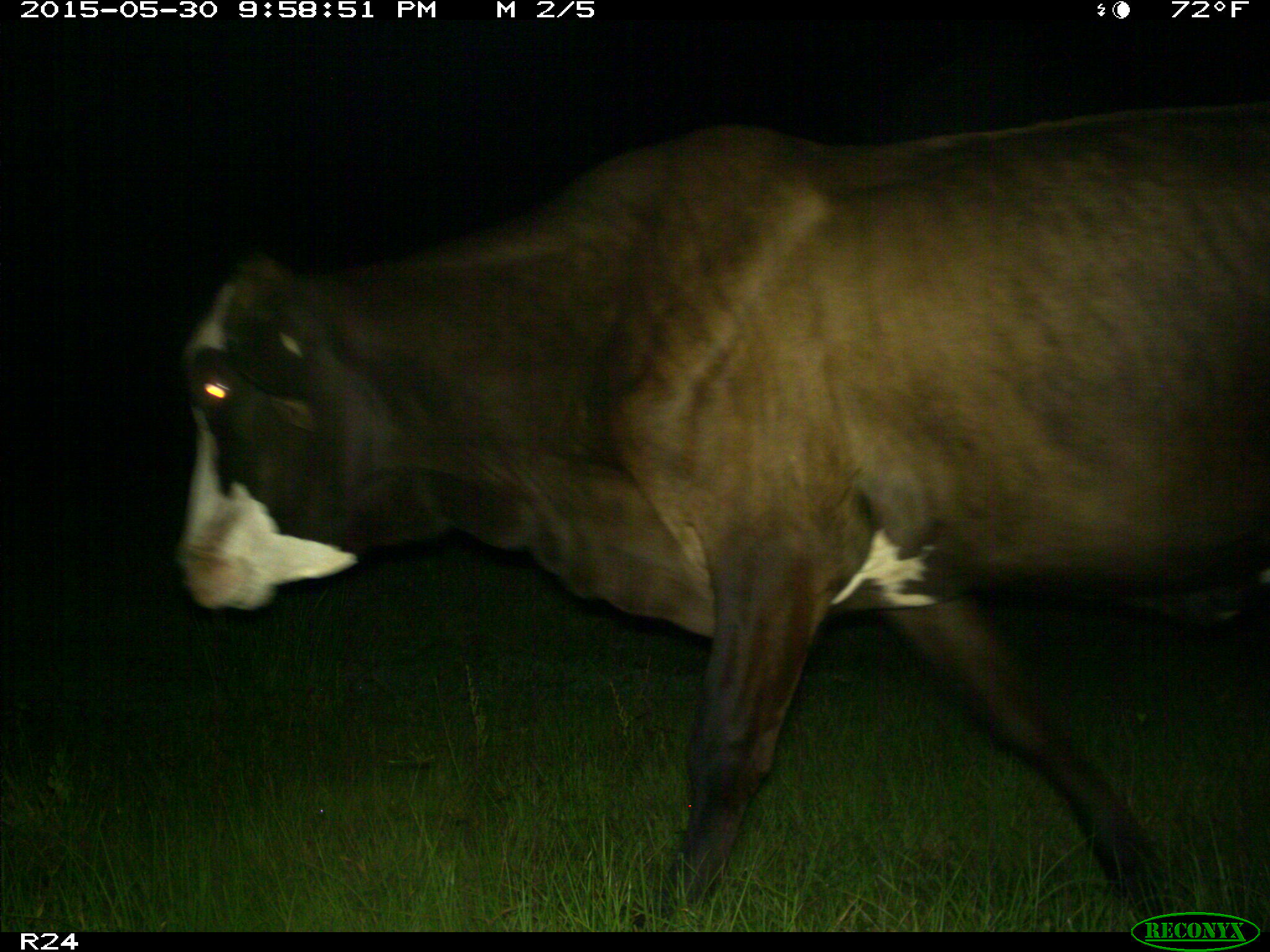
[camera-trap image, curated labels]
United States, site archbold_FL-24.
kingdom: Animalia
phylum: Chordata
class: Mammalia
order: Artiodactyla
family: Bovidae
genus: Bos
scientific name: Bos taurus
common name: domestic cow